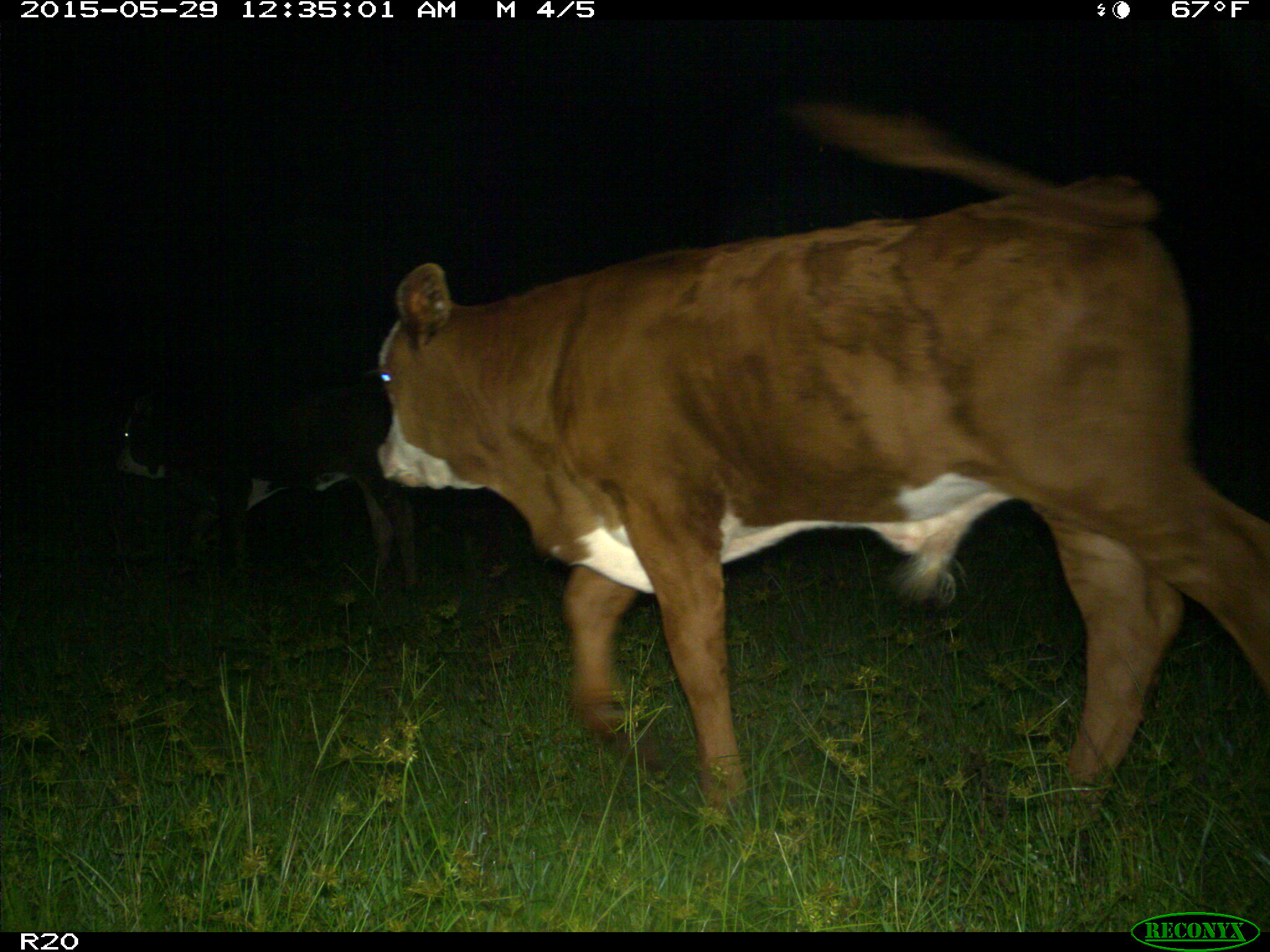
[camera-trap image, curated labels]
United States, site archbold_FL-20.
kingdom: Animalia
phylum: Chordata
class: Mammalia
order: Artiodactyla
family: Bovidae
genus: Bos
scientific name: Bos taurus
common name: domestic cow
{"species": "Bos taurus (domestic cow)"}